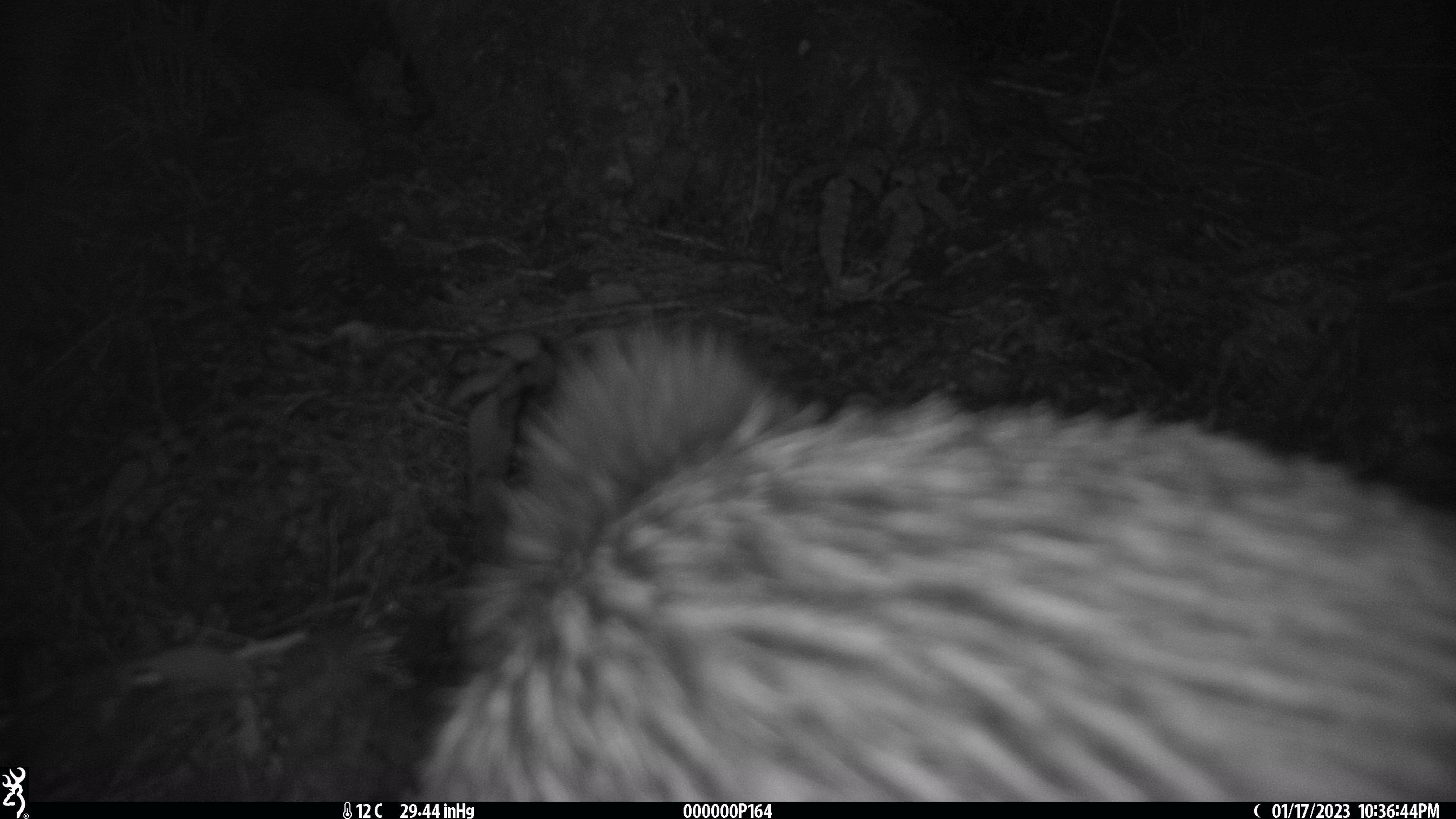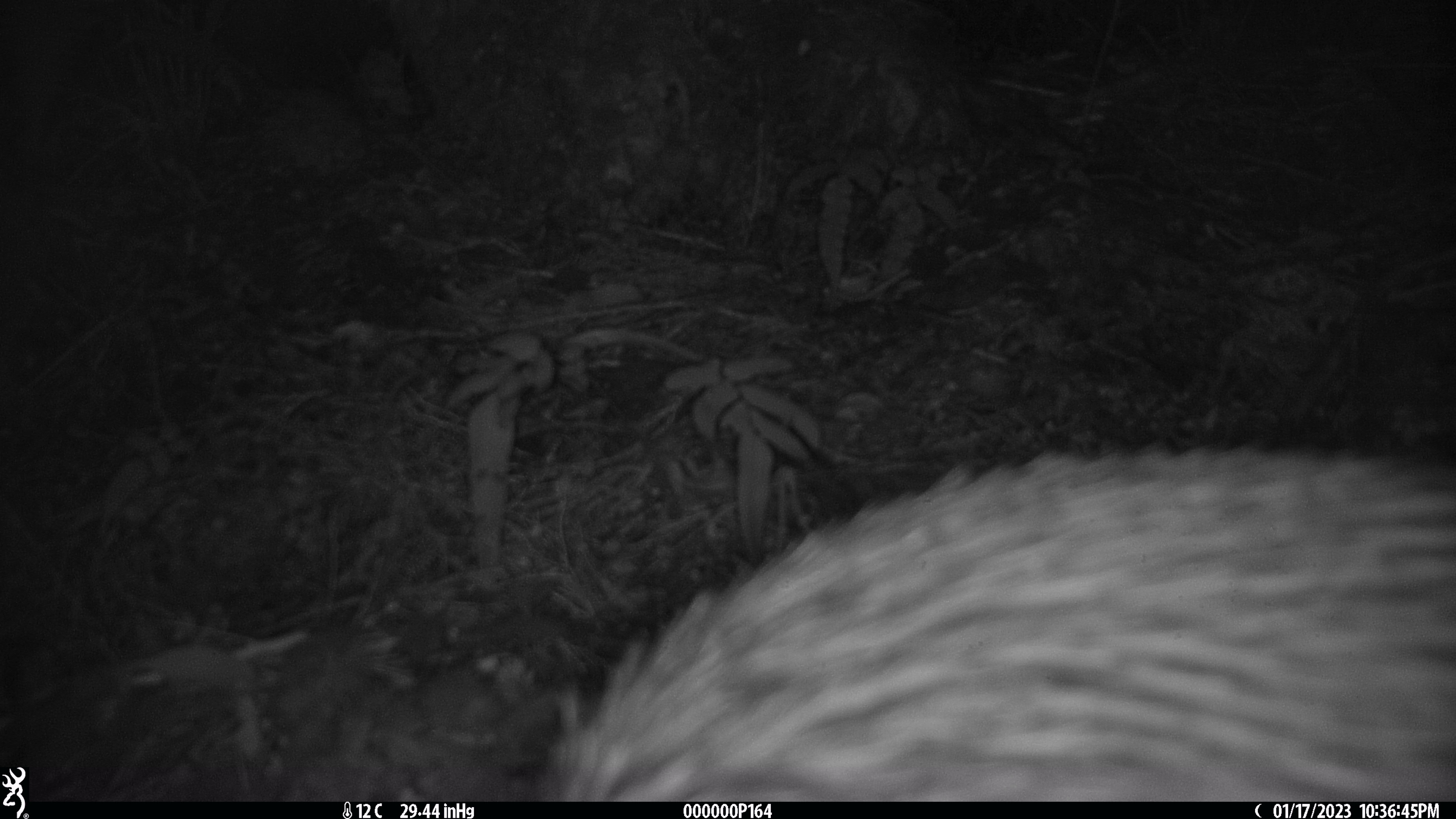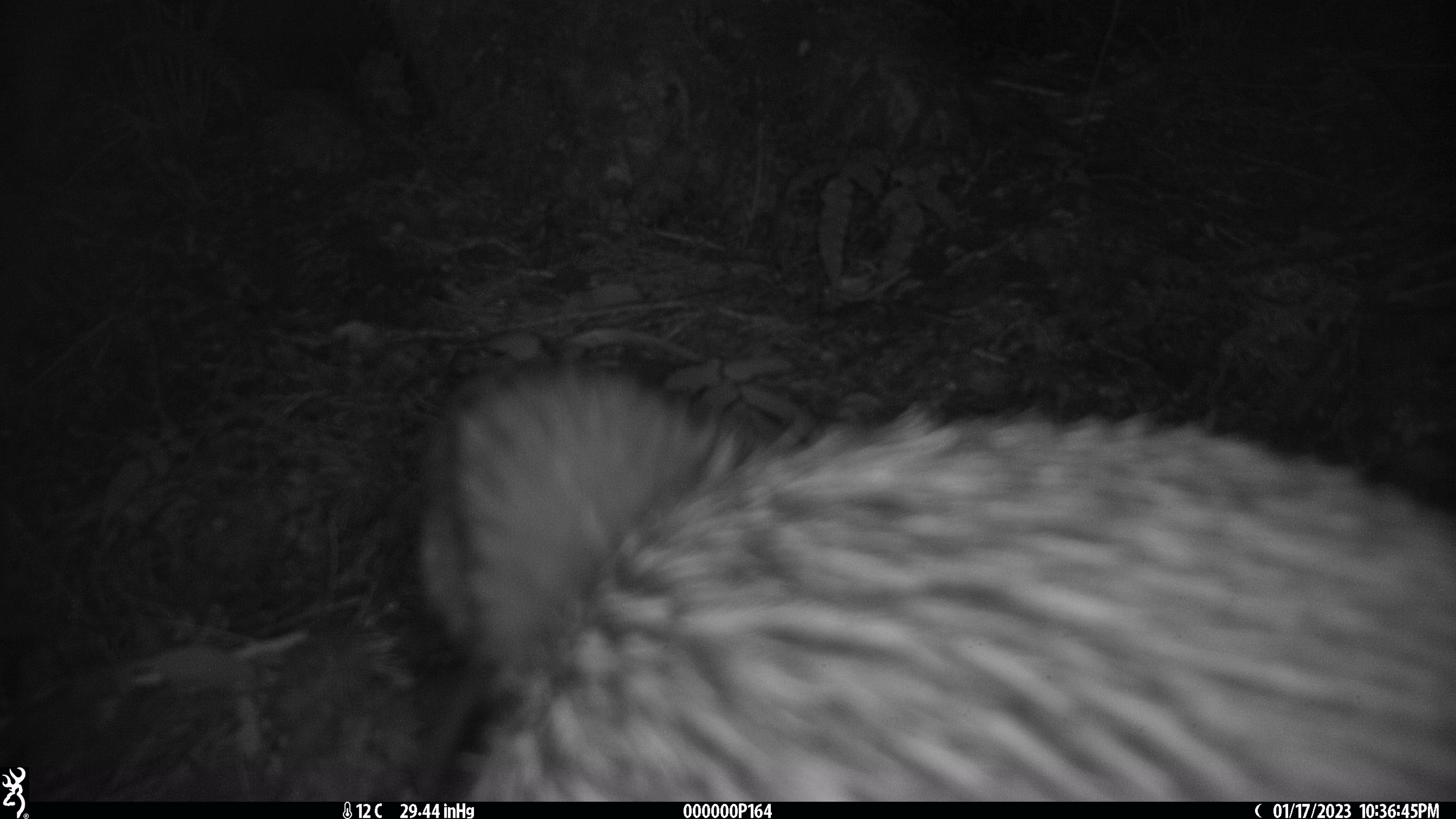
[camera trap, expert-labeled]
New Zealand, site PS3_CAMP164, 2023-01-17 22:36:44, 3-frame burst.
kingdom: Animalia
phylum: Chordata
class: Aves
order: Apterygiformes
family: Apterygidae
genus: Apteryx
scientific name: Apteryx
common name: kiwi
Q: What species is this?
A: Kiwi (Apteryx).